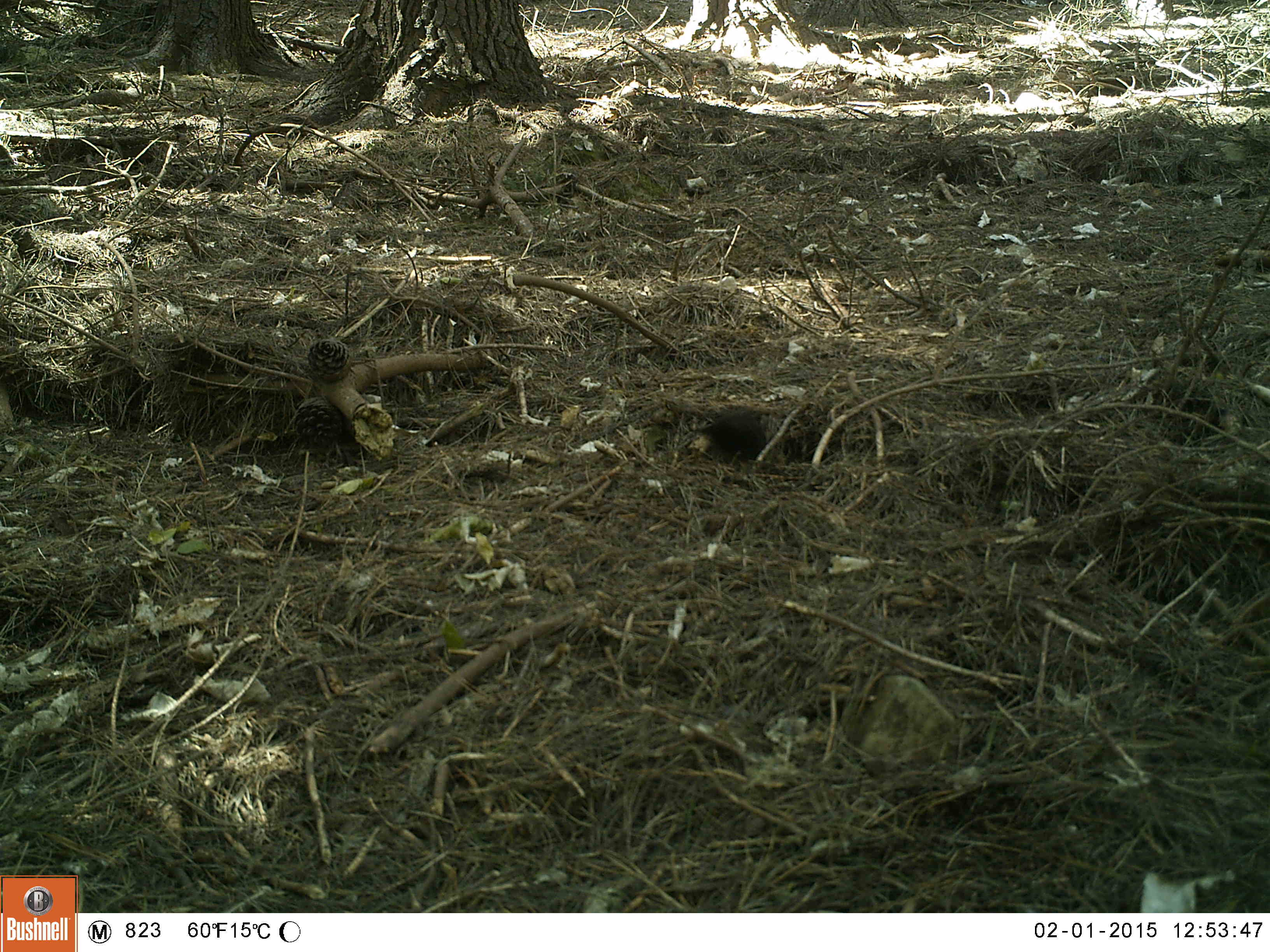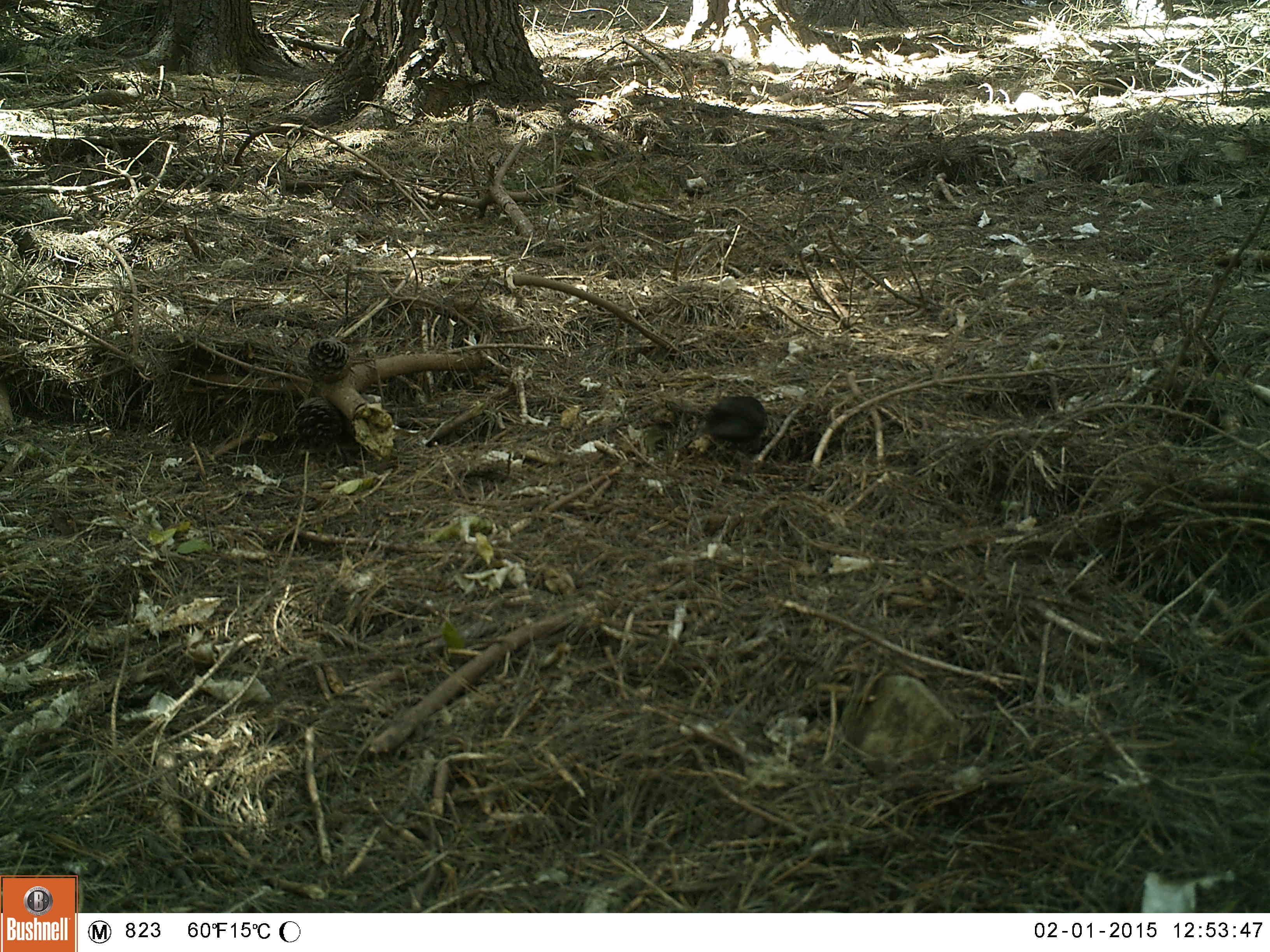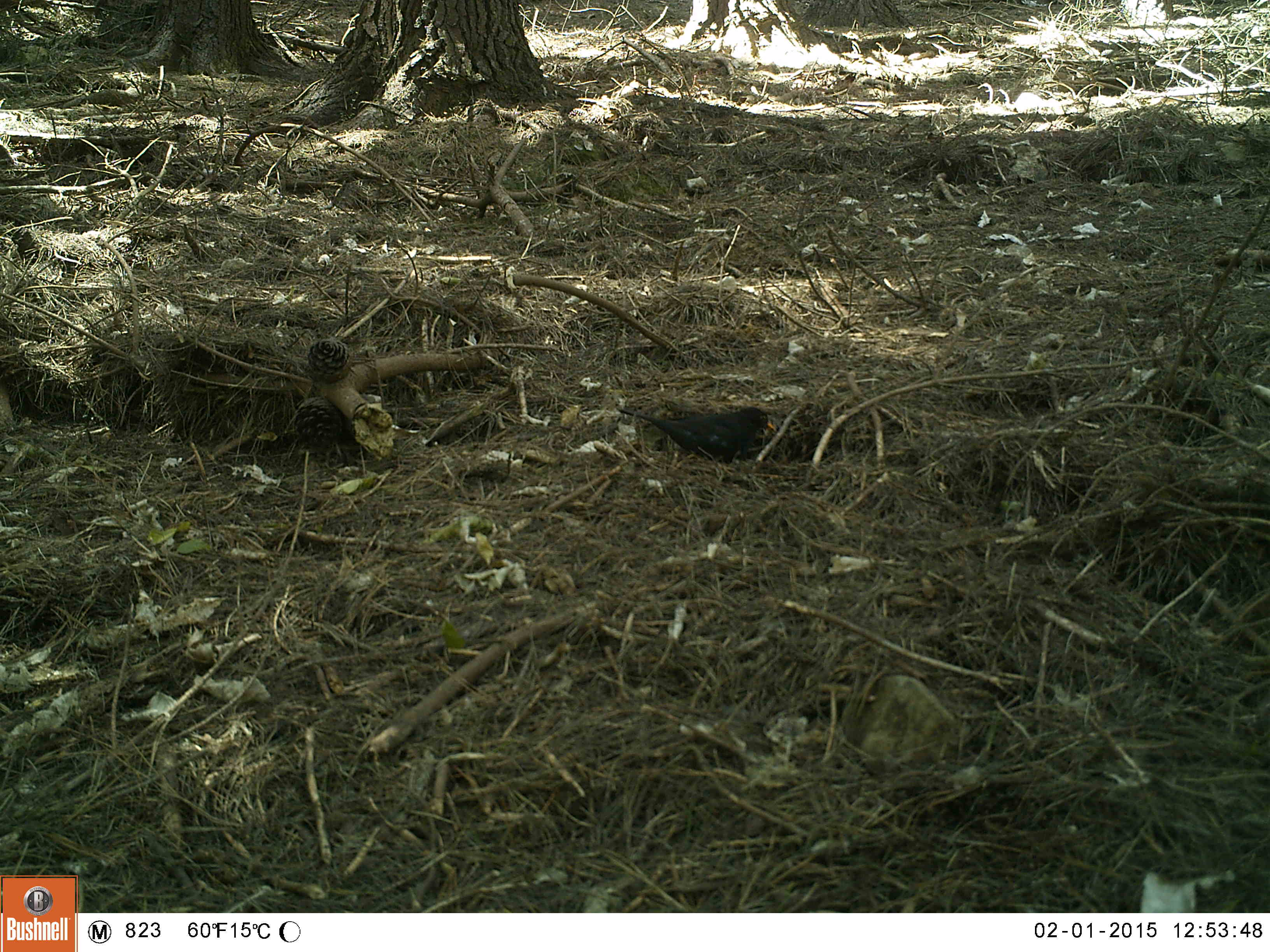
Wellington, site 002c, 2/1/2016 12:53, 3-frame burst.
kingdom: Animalia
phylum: Chordata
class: Aves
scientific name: Aves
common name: bird